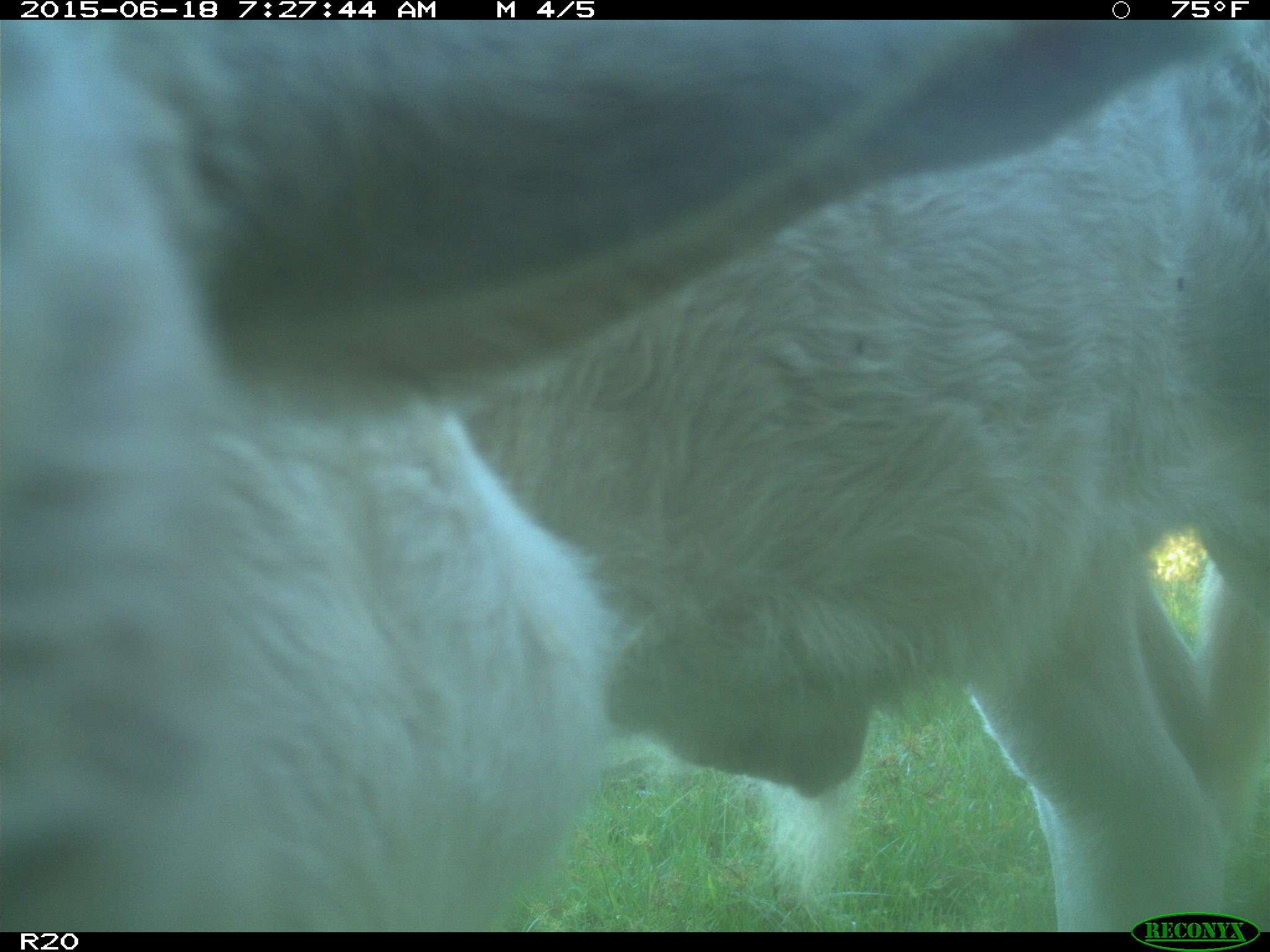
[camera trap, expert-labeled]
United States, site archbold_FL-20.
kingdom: Animalia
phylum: Chordata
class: Mammalia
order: Artiodactyla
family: Bovidae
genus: Bos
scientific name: Bos taurus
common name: domestic cow